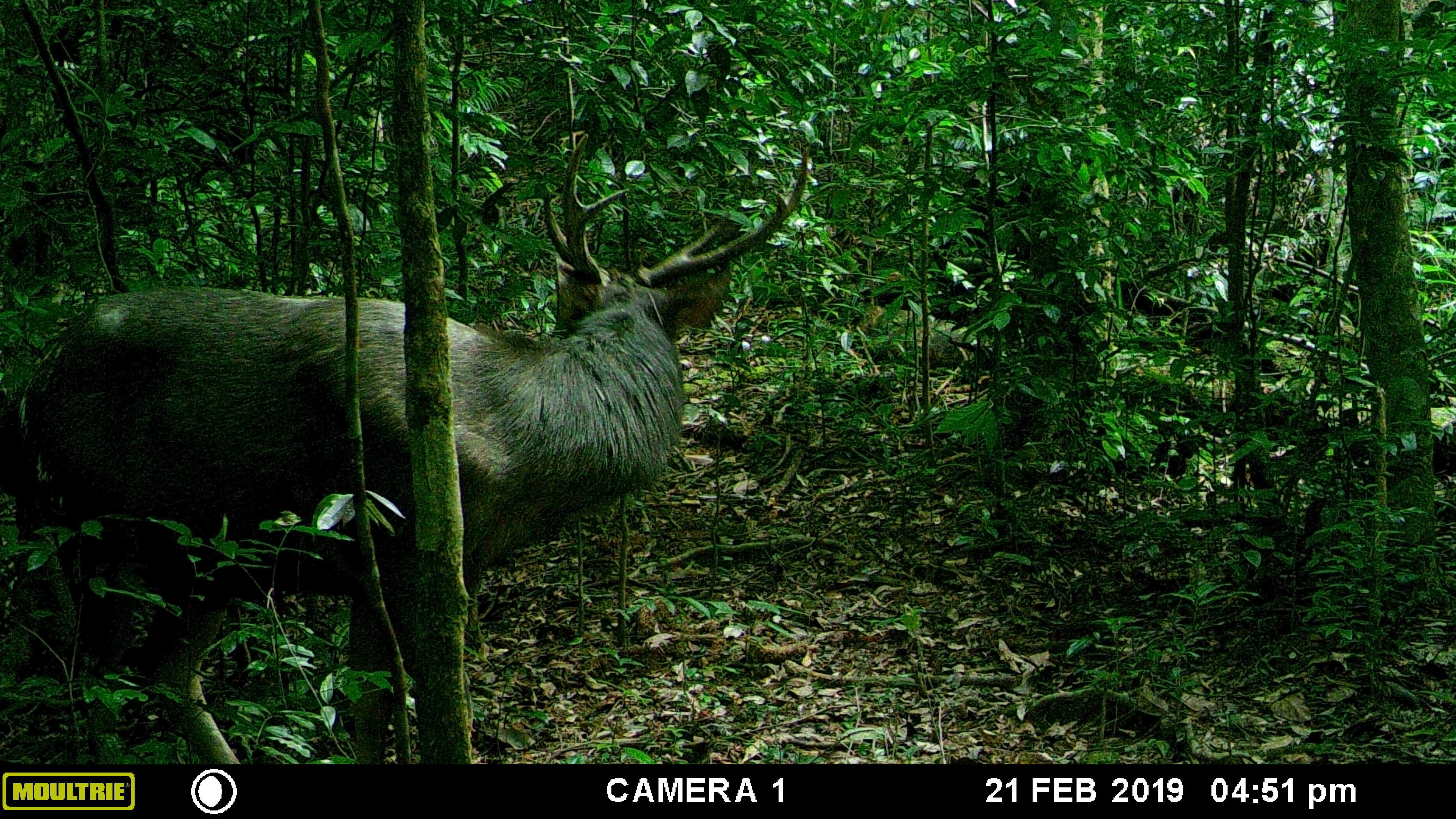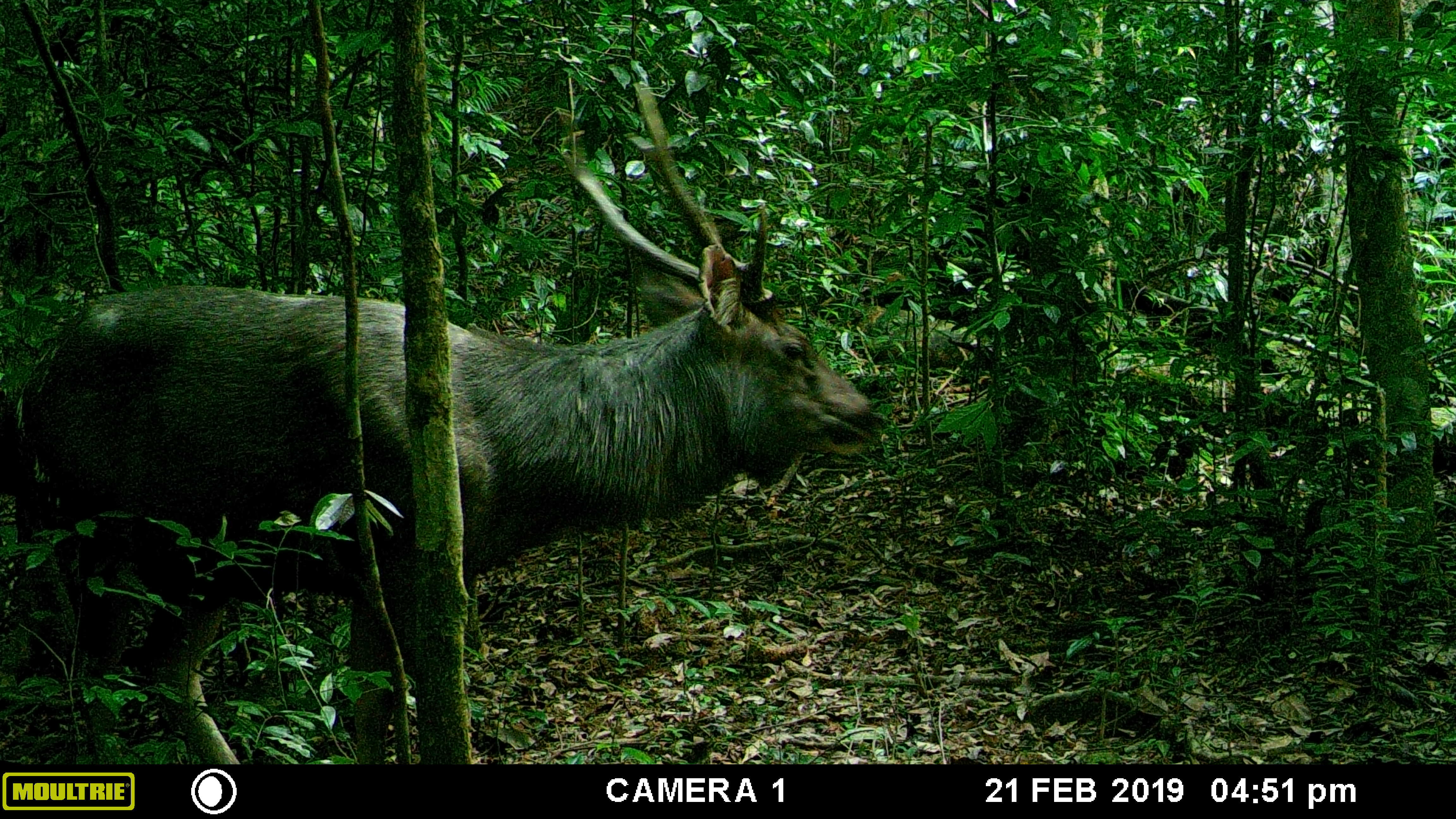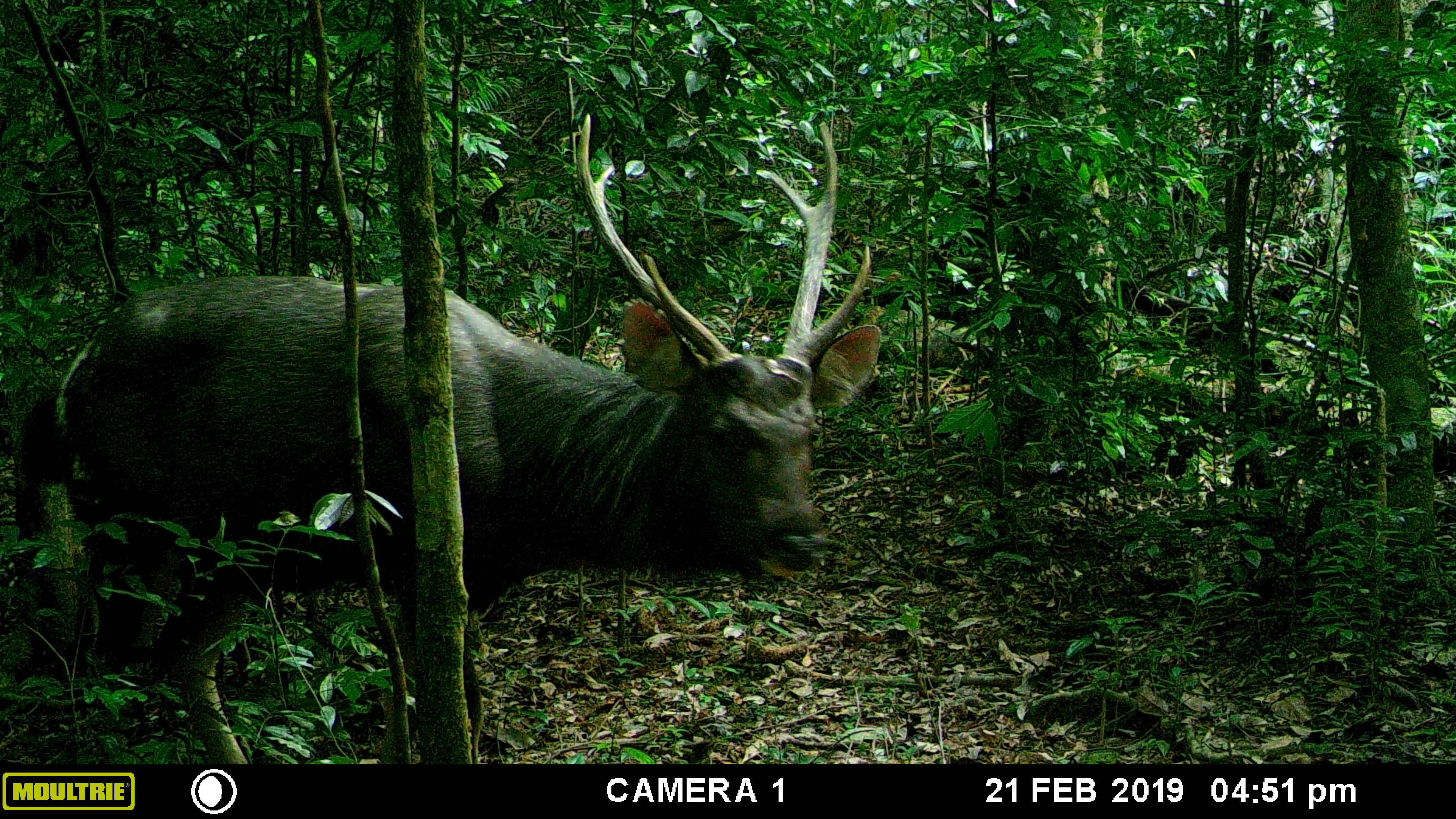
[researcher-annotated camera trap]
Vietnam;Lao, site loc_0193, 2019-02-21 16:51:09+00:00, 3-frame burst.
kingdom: Animalia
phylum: Chordata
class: Mammalia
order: Artiodactyla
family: Cervidae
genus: Rusa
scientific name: Rusa unicolor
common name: sambar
Sambar (Rusa unicolor). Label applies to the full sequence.